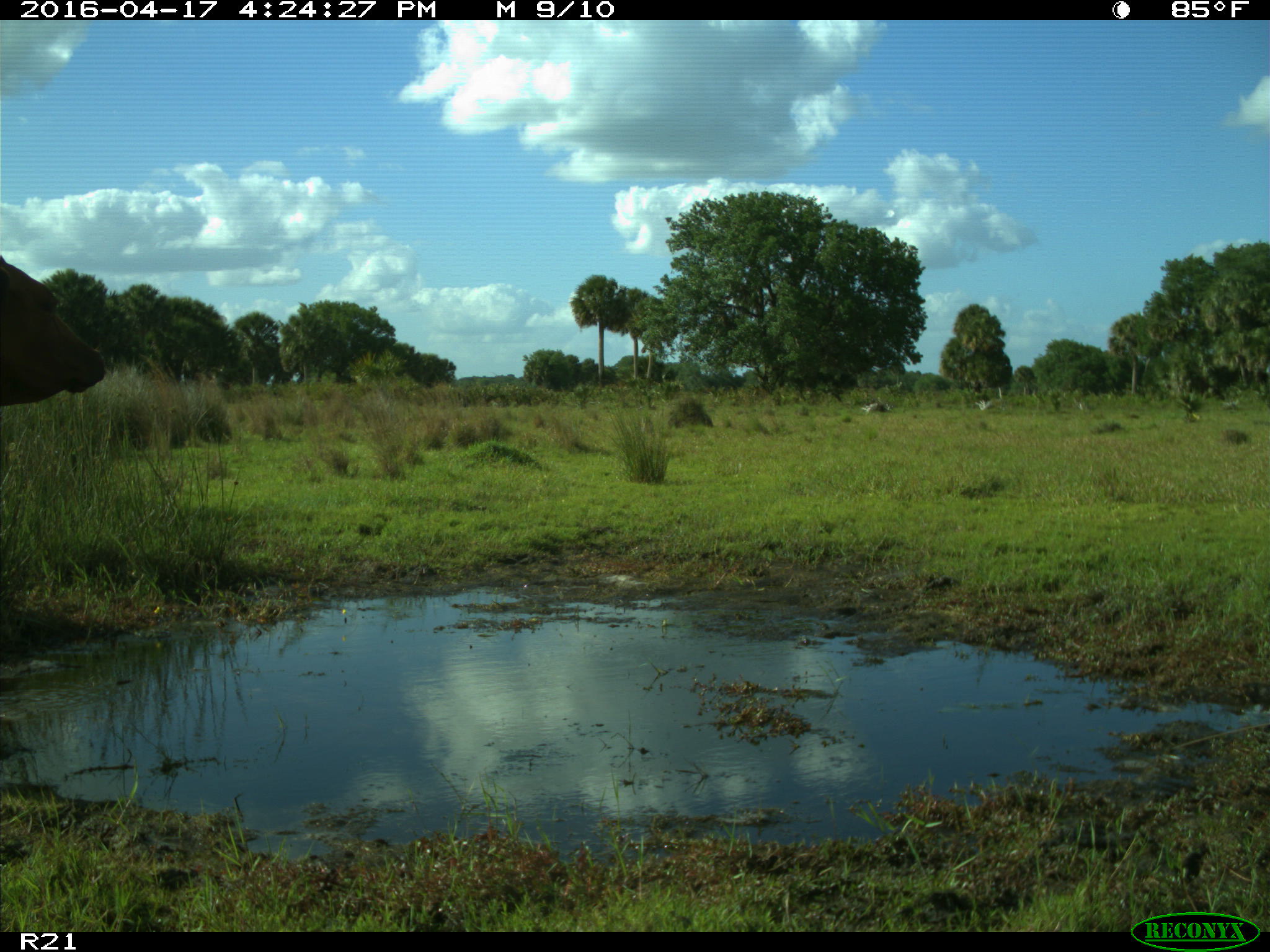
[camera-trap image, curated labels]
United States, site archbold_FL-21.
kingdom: Animalia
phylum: Chordata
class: Mammalia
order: Artiodactyla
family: Bovidae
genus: Bos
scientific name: Bos taurus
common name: domestic cow